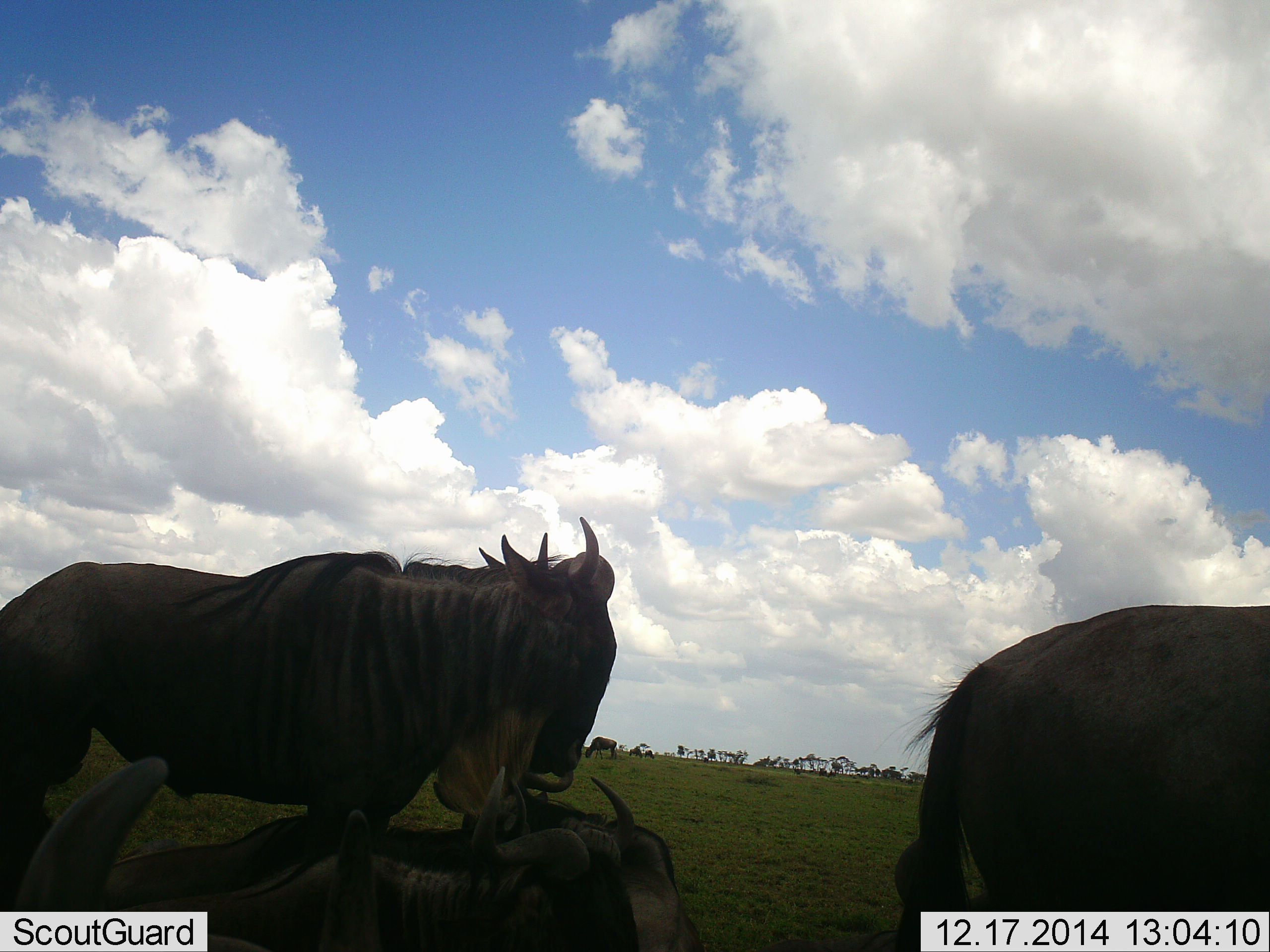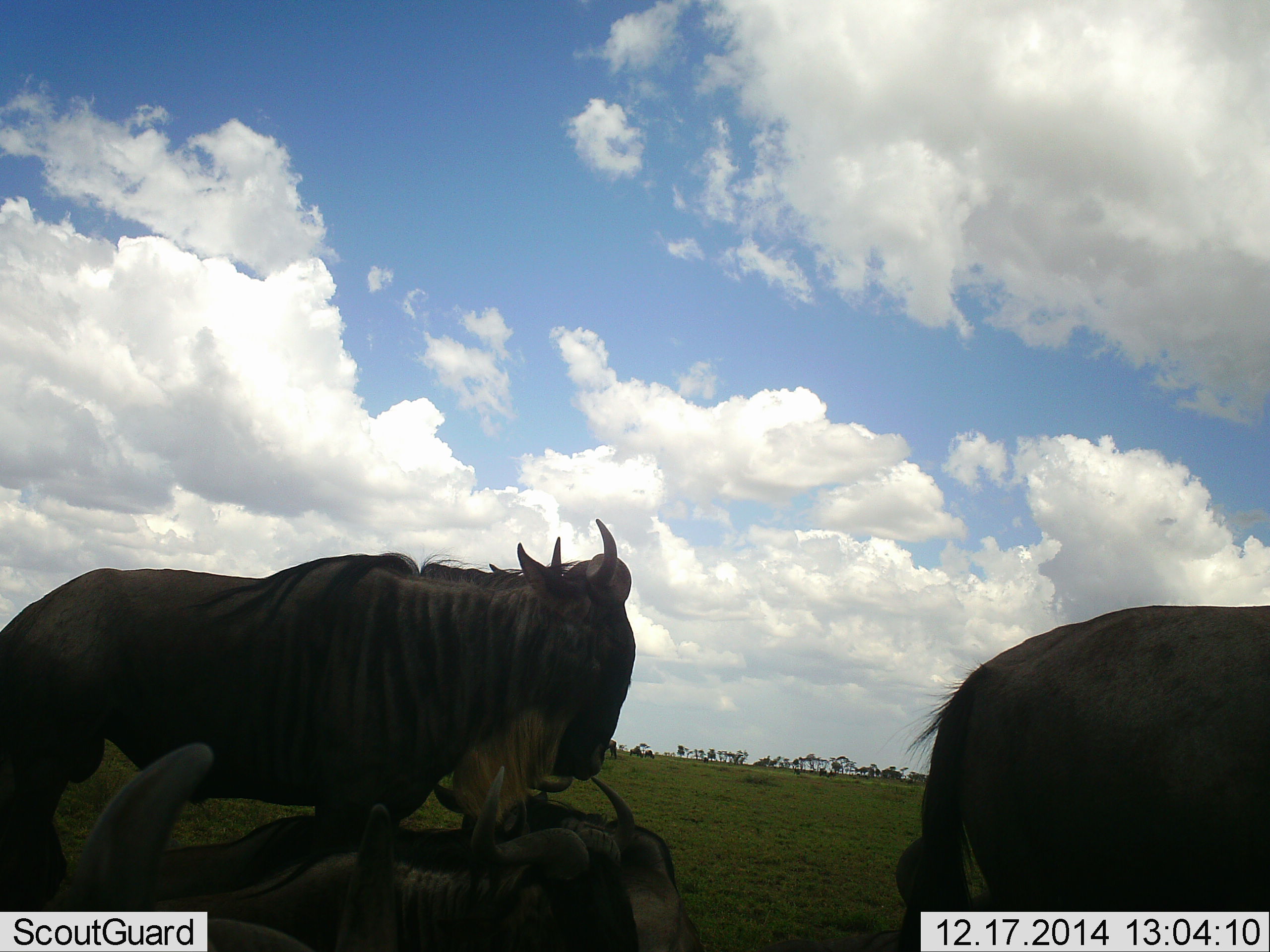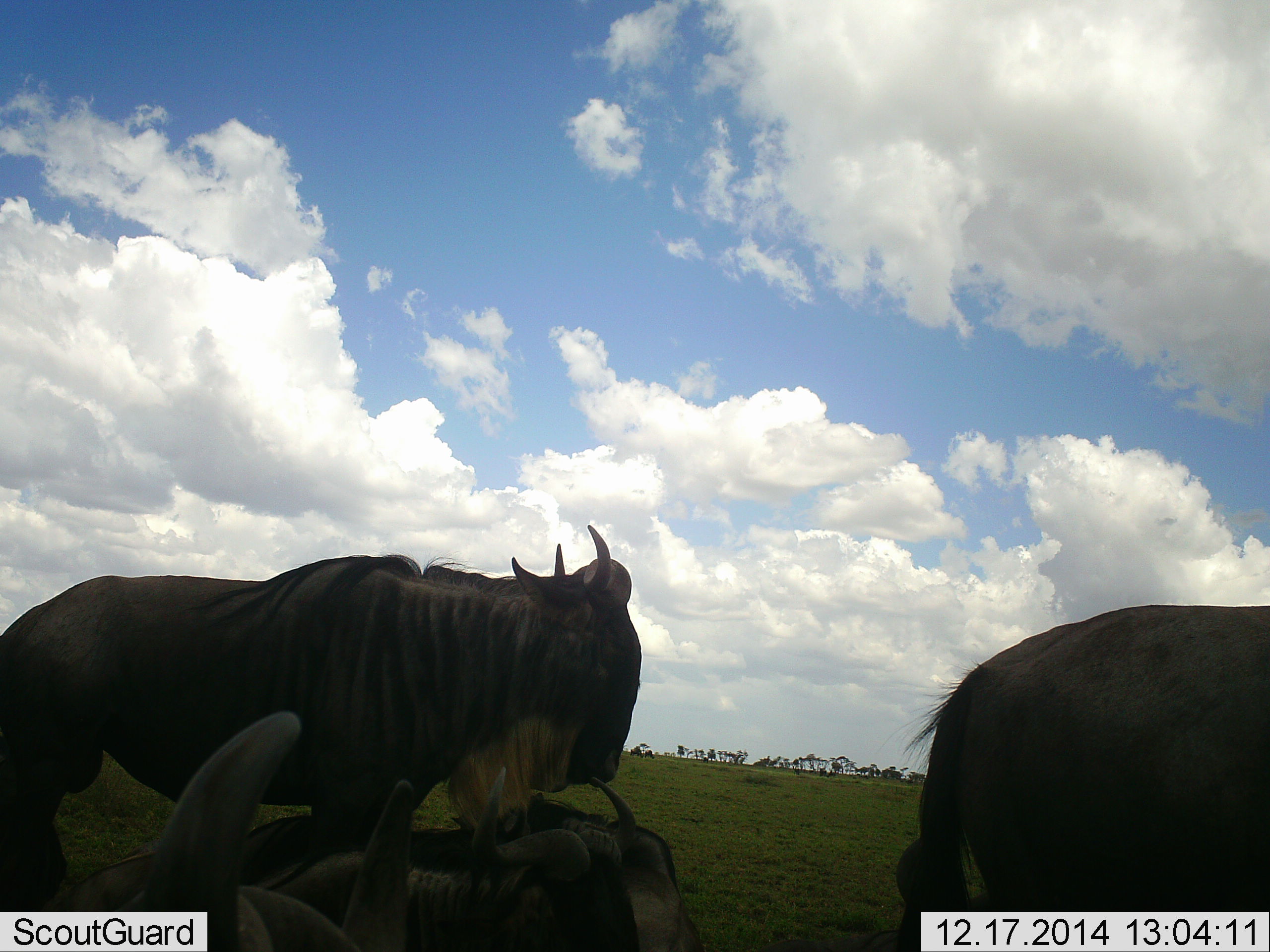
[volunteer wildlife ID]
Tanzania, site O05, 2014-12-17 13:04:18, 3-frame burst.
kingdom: Animalia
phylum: Chordata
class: Mammalia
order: Artiodactyla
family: Bovidae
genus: Connochaetes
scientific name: Connochaetes taurinus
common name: blue wildebeest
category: wildebeest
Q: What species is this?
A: Wildebeest (blue wildebeest) (Connochaetes taurinus).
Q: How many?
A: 5.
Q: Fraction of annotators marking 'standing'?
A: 70%.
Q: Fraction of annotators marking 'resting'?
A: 80%.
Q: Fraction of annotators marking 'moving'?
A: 40%.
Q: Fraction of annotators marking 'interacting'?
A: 0%.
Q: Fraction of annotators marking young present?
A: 0%.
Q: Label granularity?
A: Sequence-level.